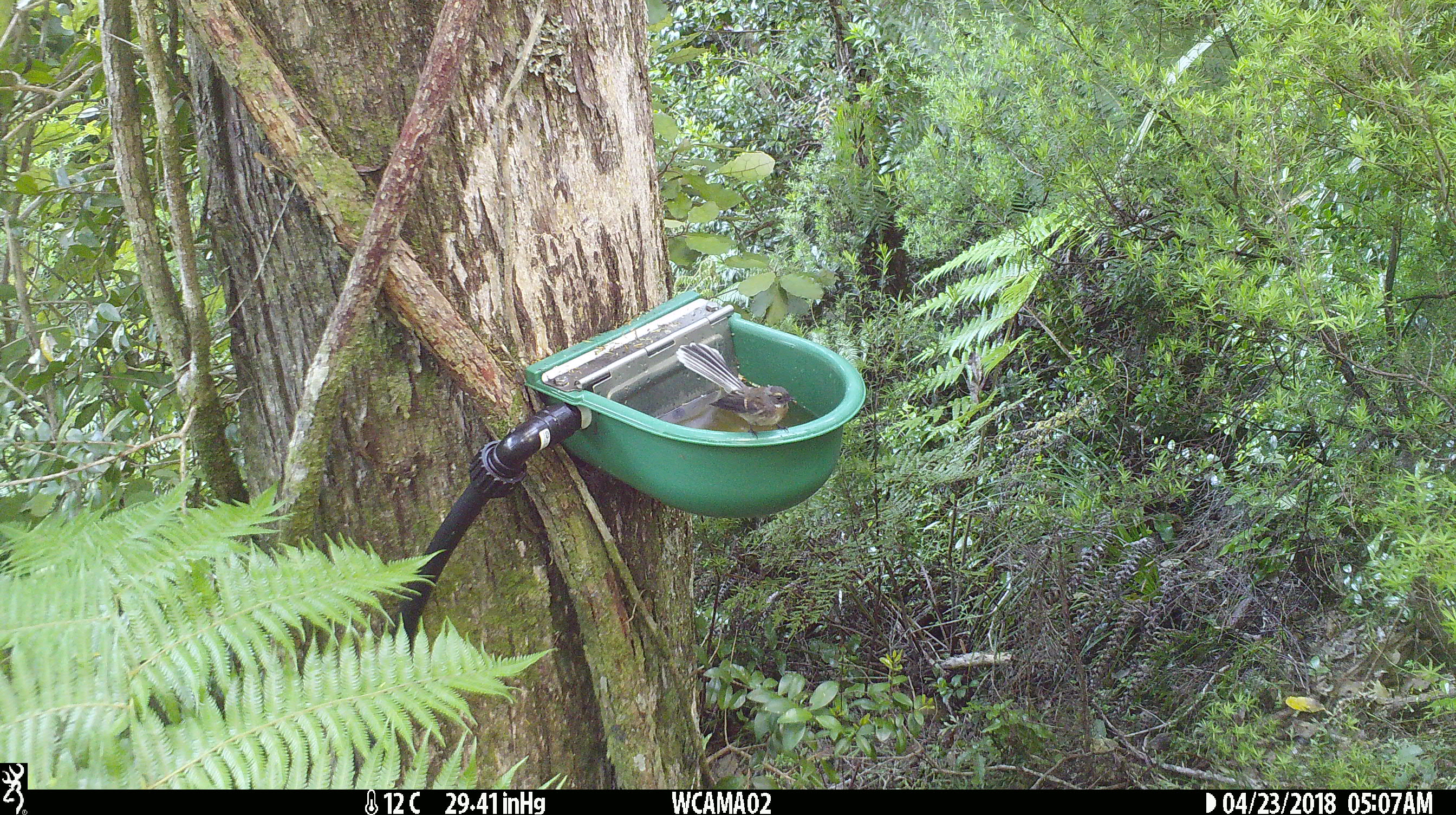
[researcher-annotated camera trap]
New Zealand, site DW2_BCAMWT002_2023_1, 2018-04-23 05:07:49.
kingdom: Animalia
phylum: Chordata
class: Aves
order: Passeriformes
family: Rhipiduridae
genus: Rhipidura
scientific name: Rhipidura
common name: fantails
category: fantail